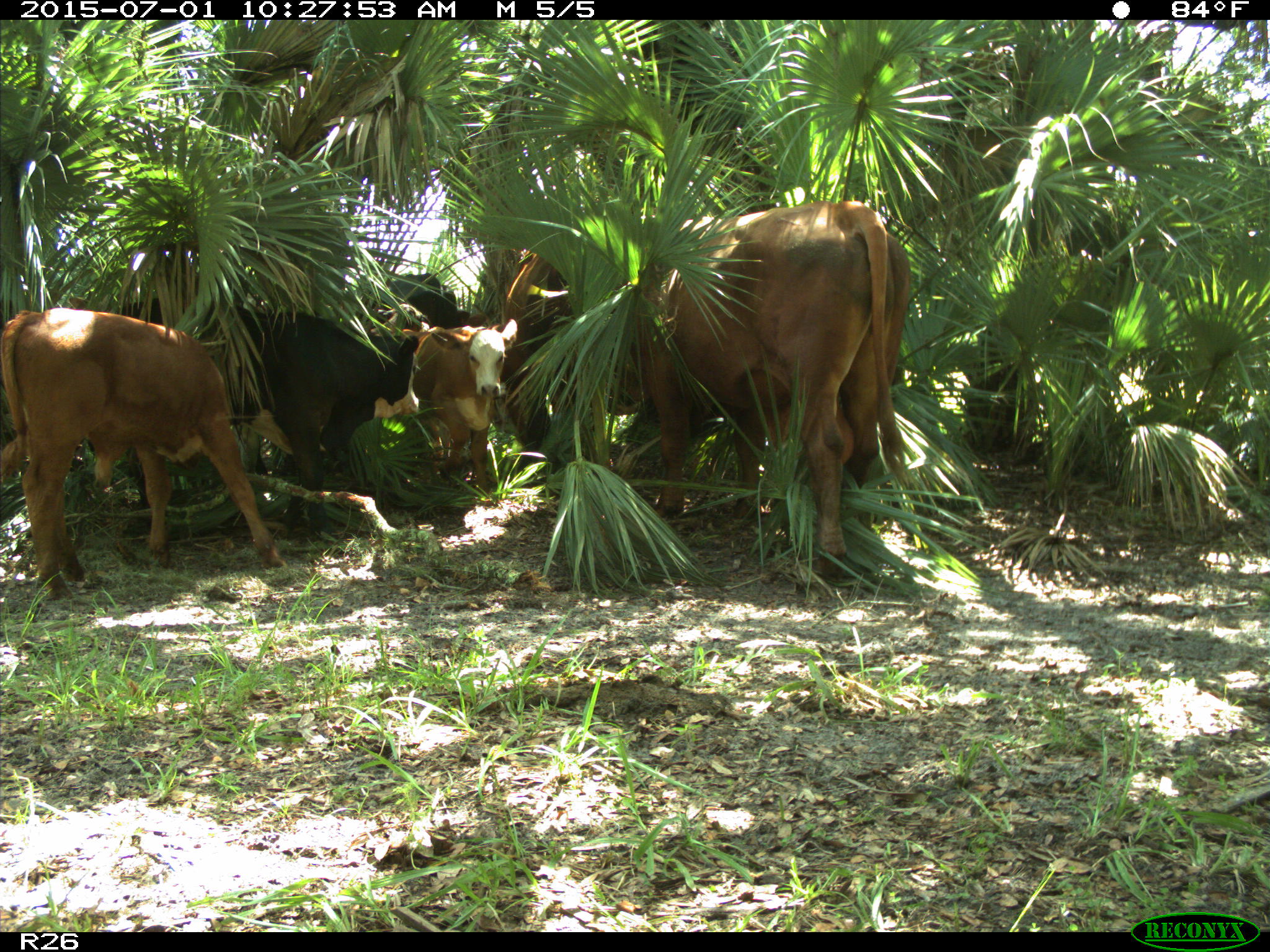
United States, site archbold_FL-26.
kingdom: Animalia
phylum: Chordata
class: Mammalia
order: Artiodactyla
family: Bovidae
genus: Bos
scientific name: Bos taurus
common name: domestic cow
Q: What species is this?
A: Bos taurus (domestic cow).